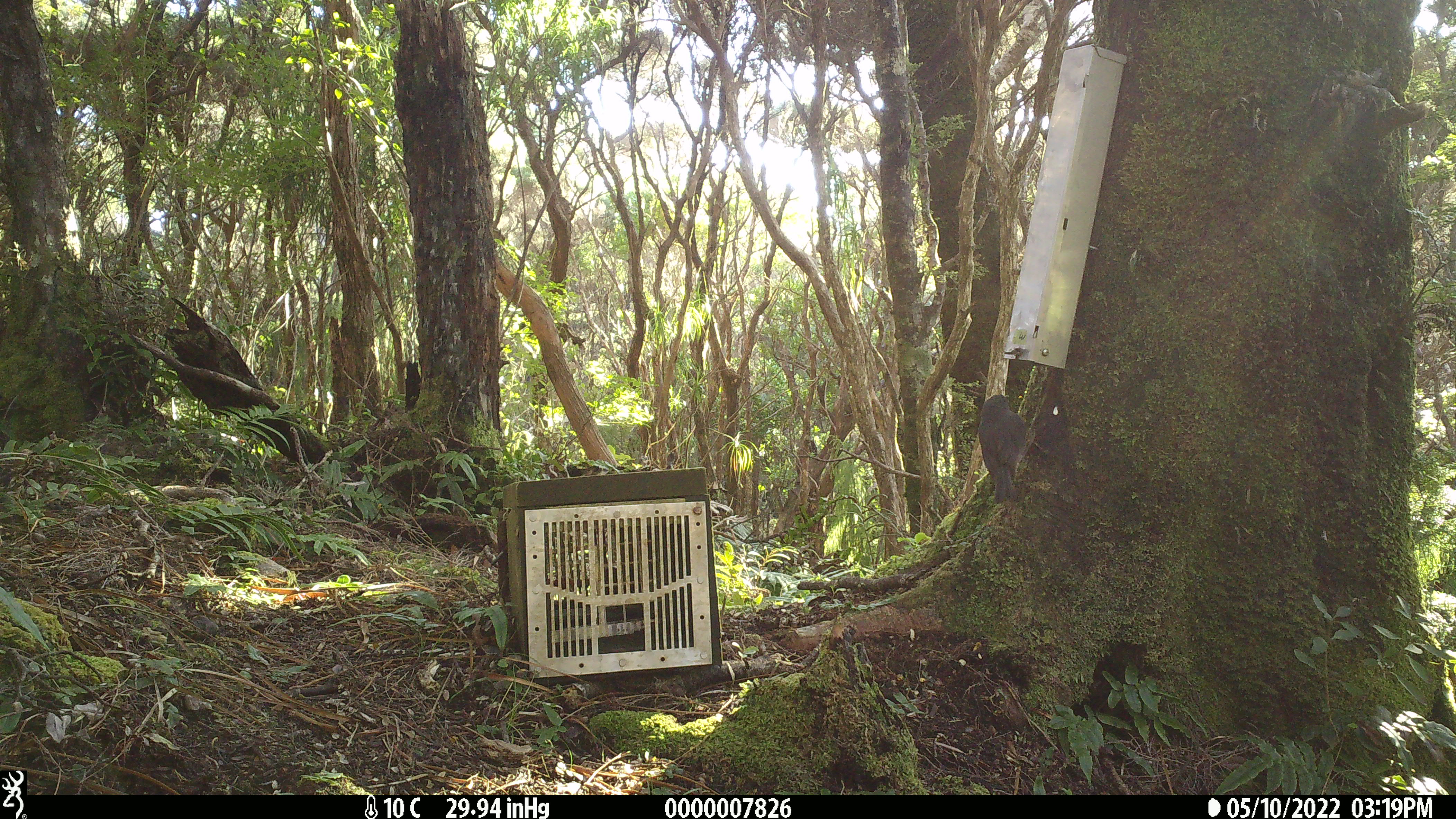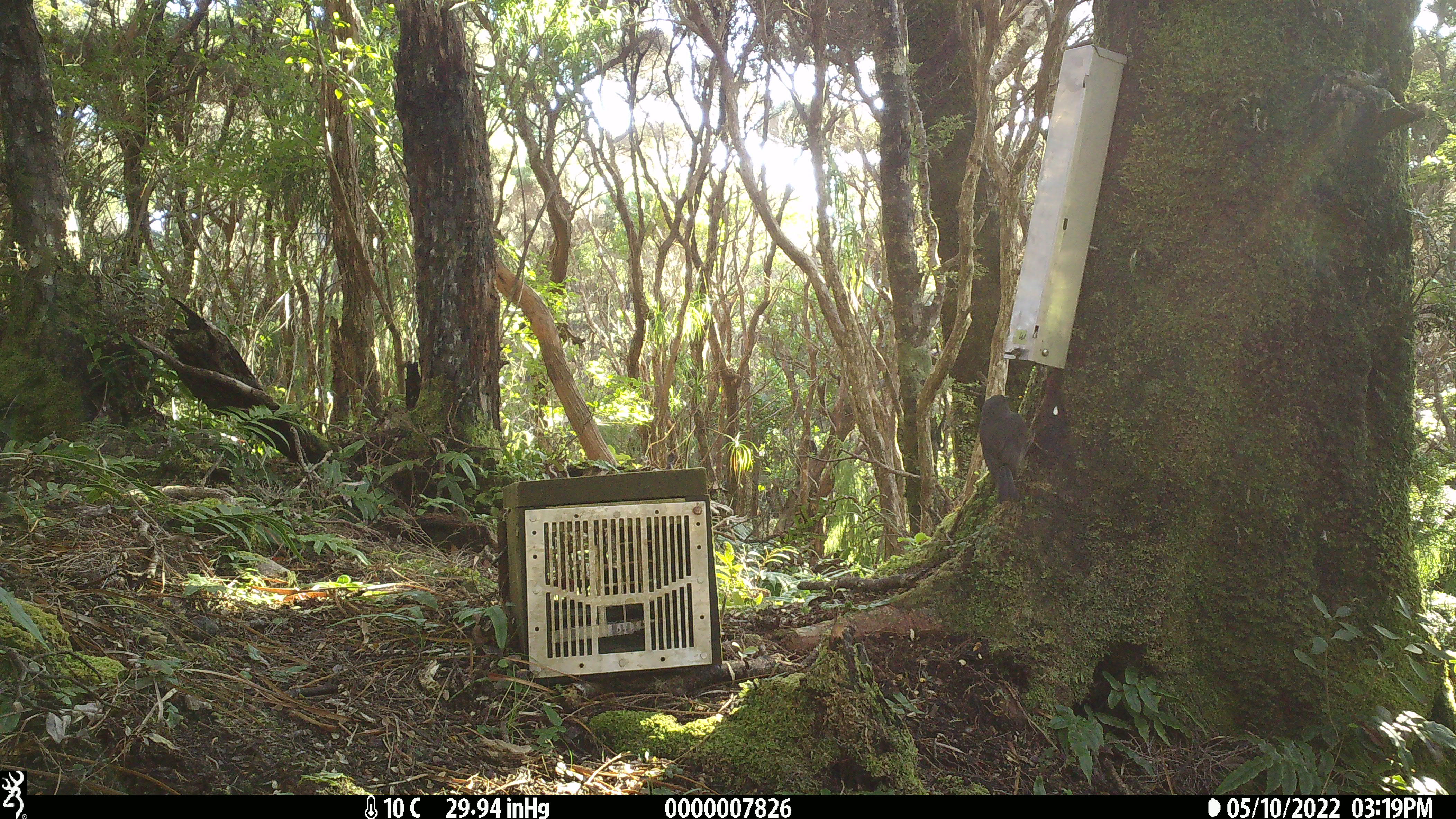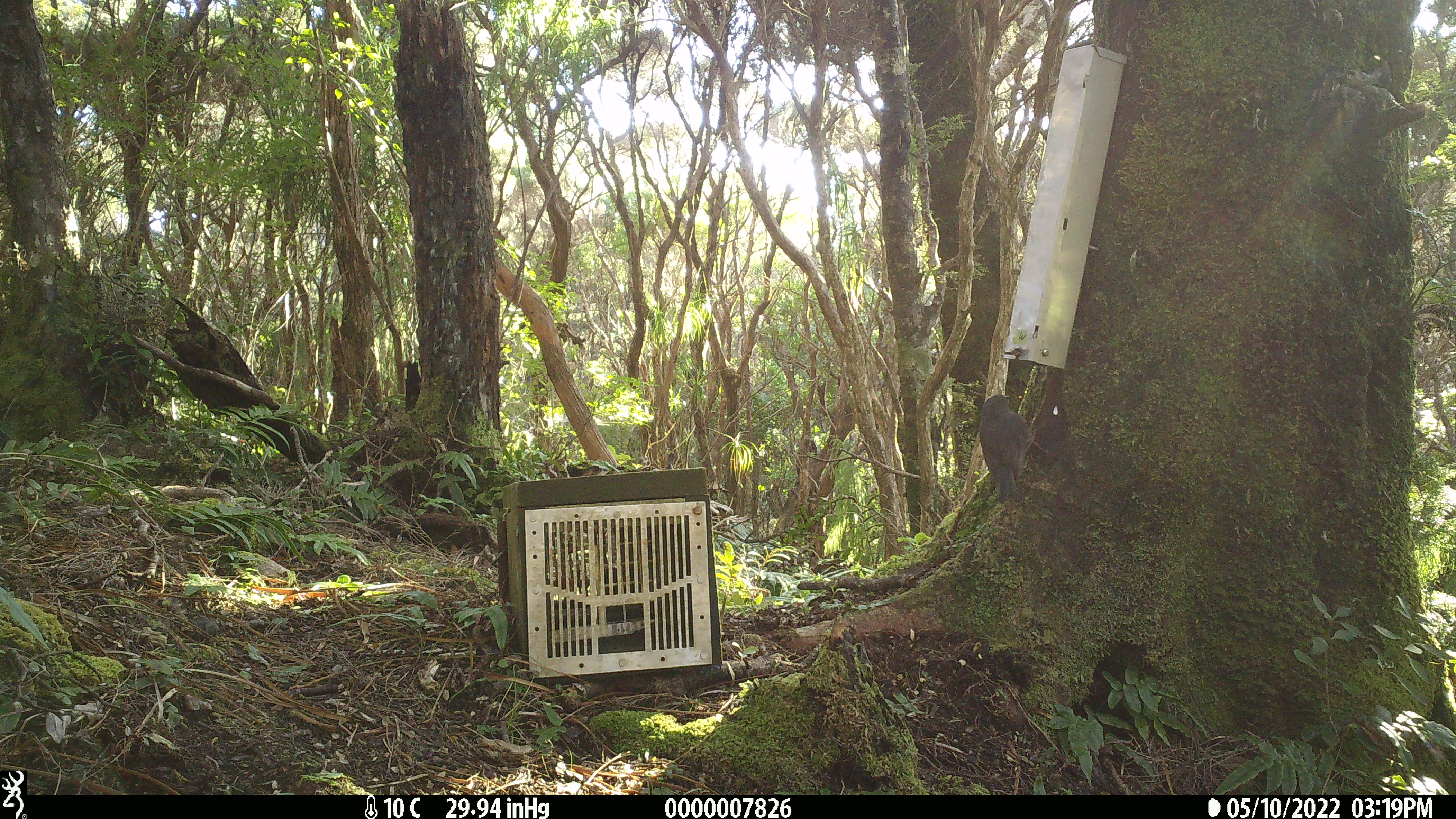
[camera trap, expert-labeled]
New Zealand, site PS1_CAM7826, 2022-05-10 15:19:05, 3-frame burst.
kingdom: Animalia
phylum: Chordata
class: Aves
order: Passeriformes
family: Petroicidae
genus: Petroica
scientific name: Petroica australis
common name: new zealand robin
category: robin